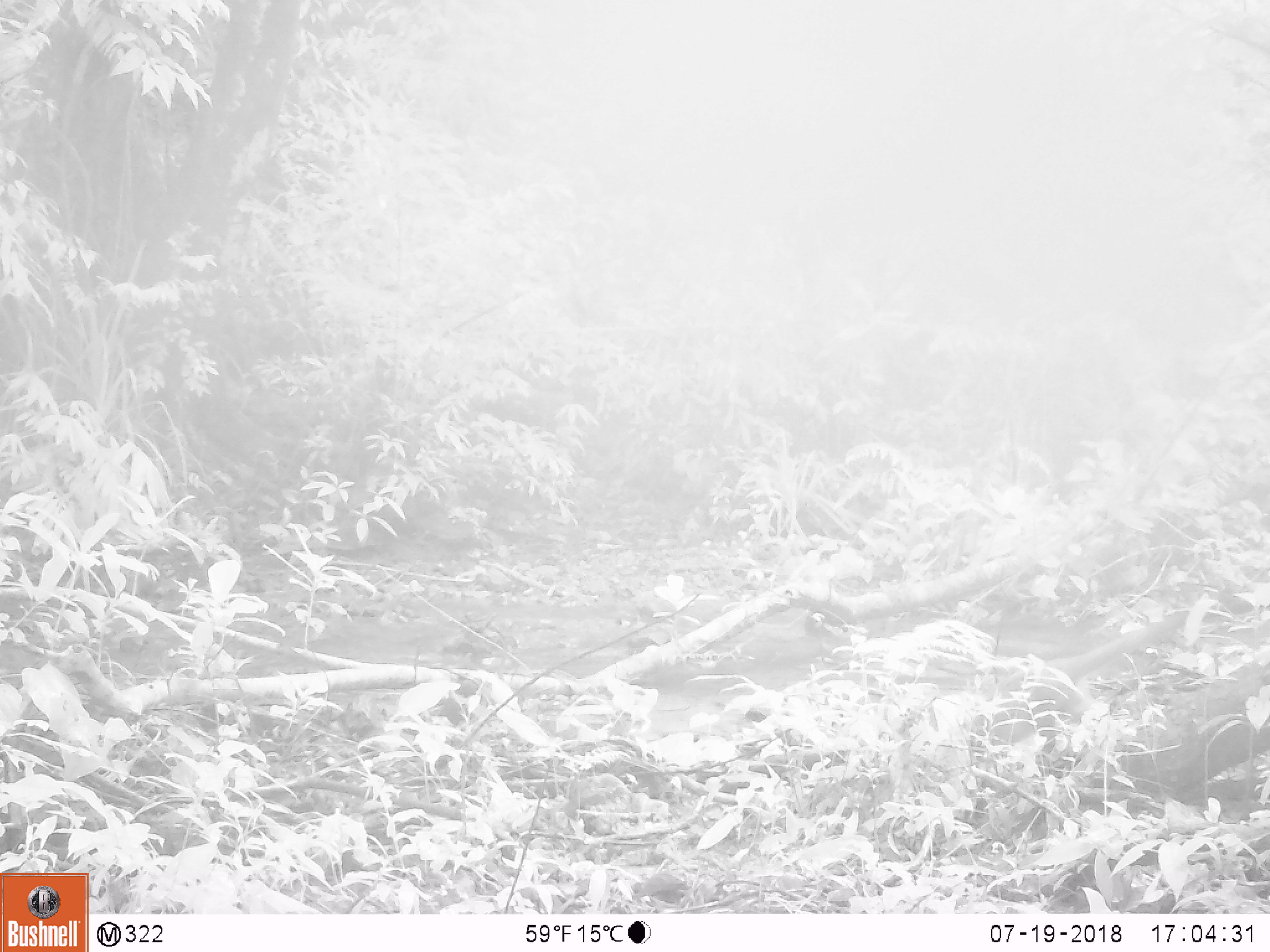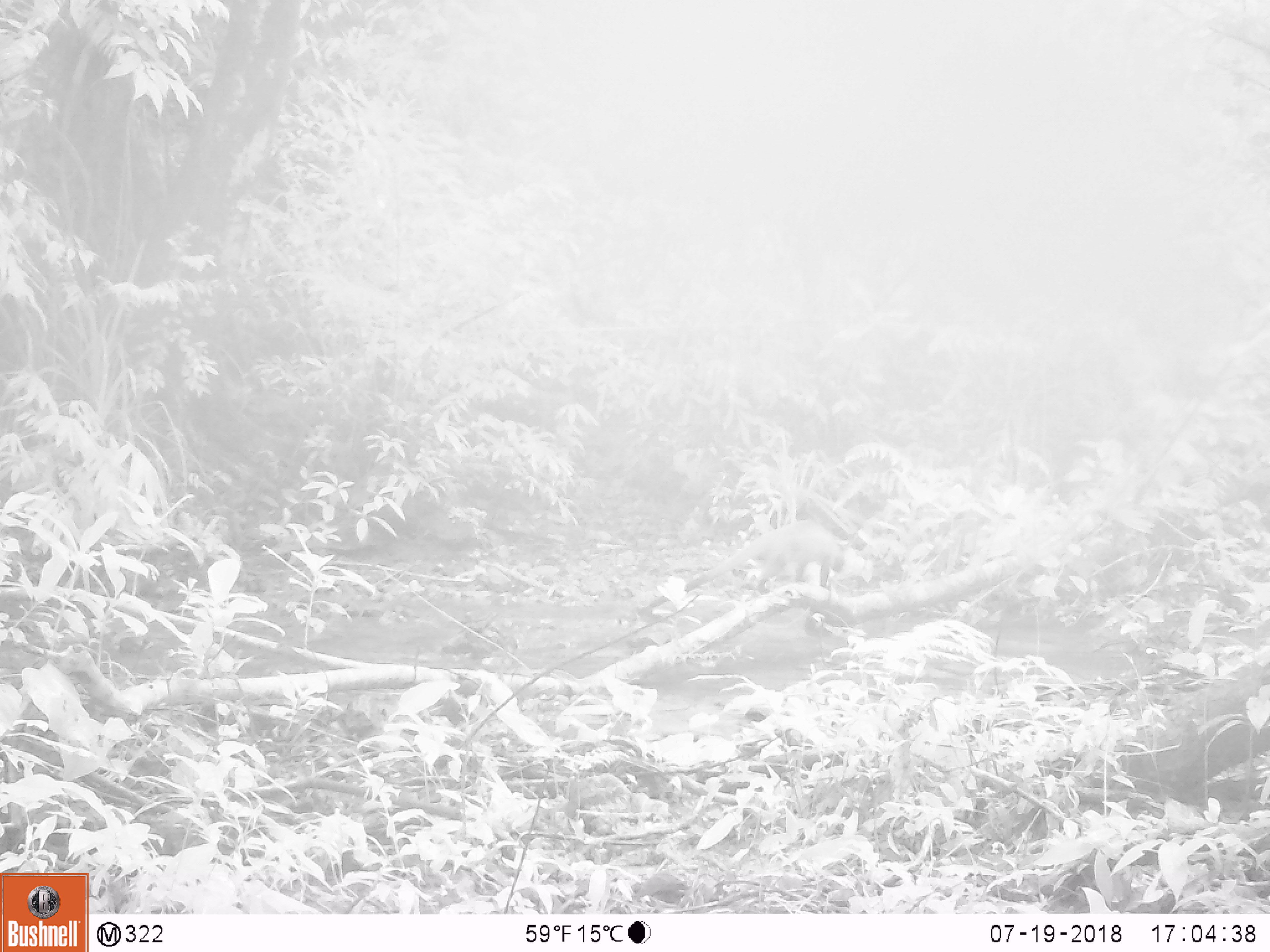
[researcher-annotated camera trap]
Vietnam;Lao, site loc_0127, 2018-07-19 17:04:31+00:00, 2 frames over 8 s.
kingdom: Animalia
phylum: Chordata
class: Mammalia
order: Carnivora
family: Herpestidae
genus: Urva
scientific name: Urva urva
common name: crab-eating mongoose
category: crab eating mongoose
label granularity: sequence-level